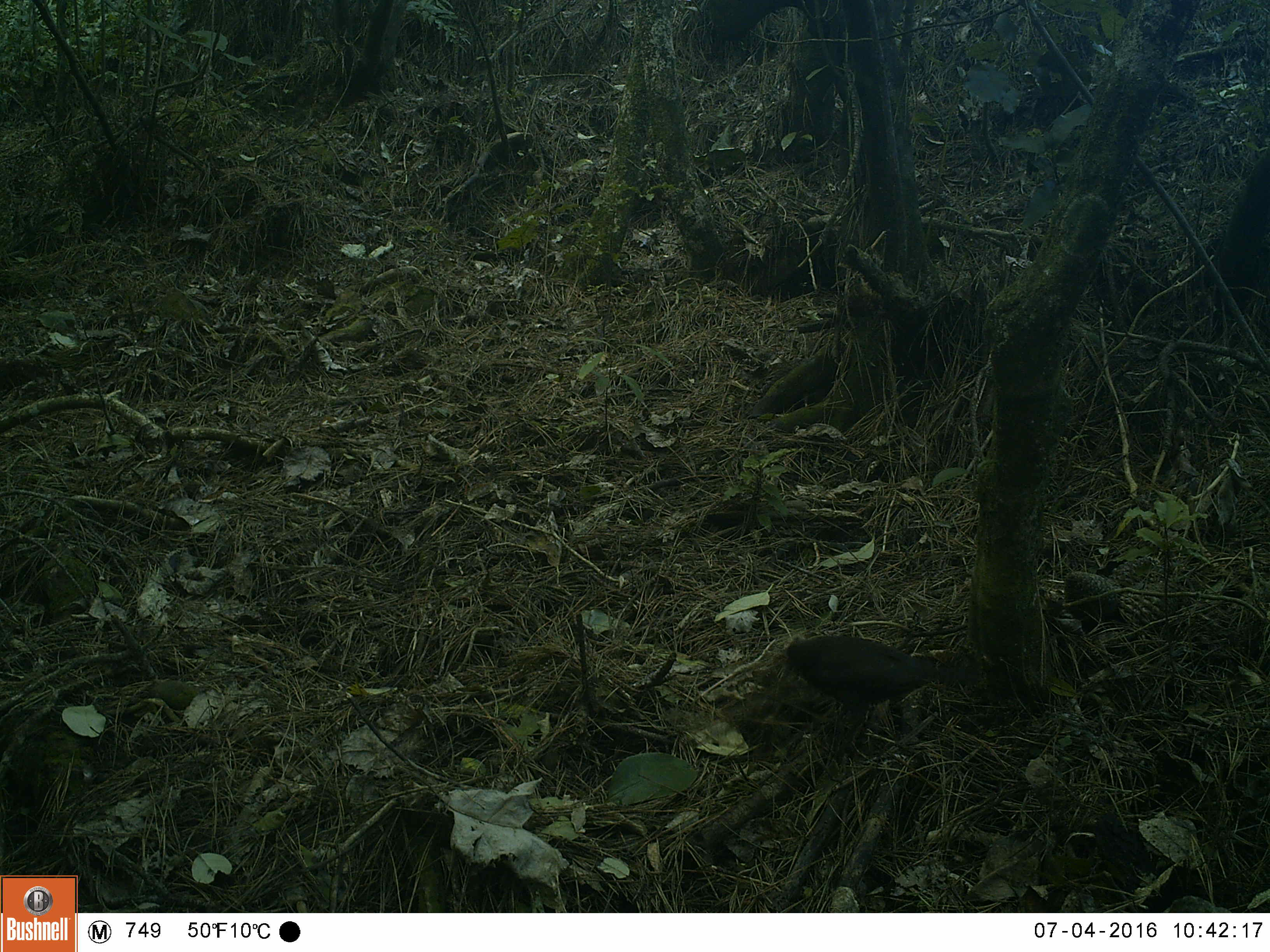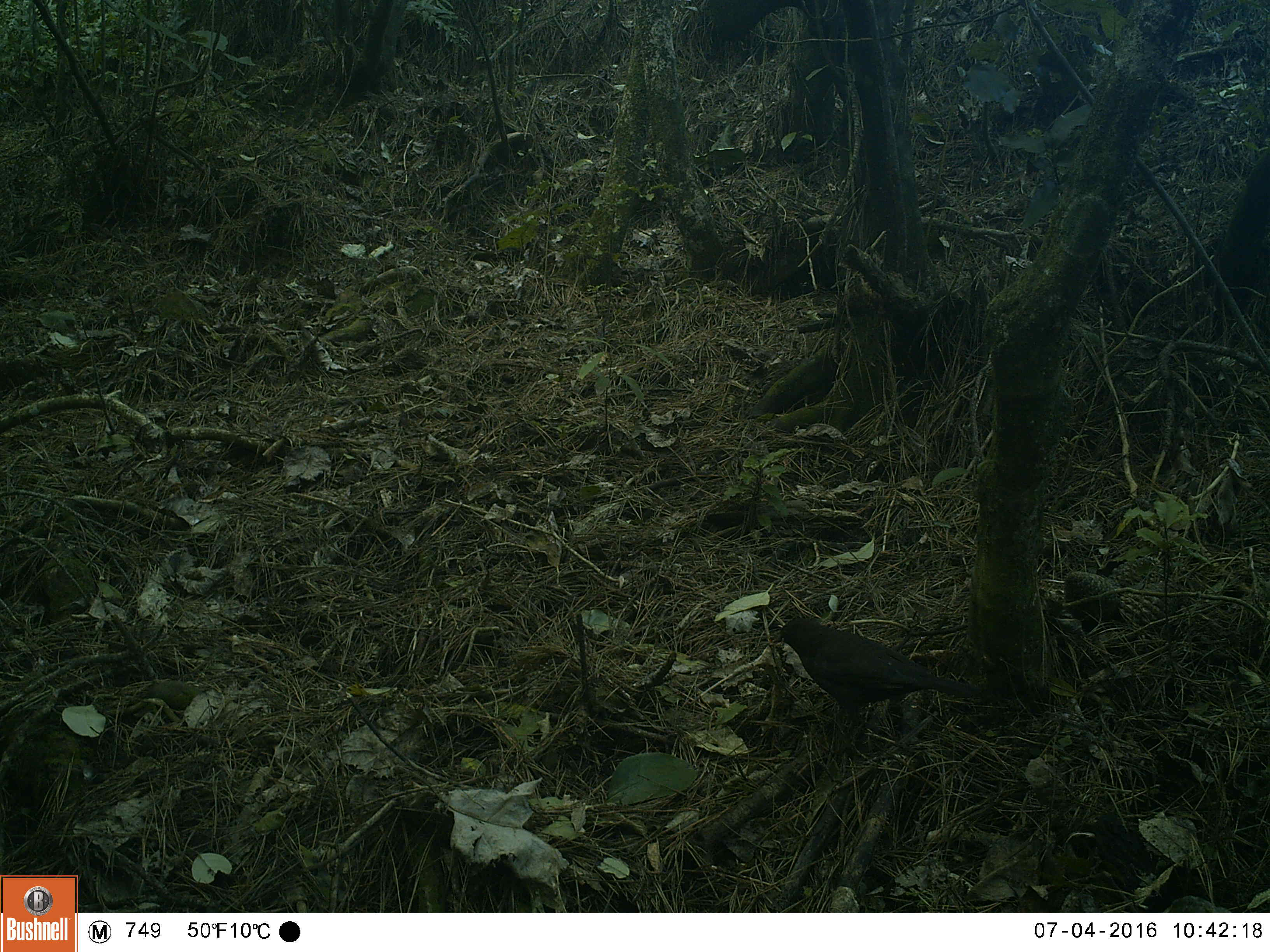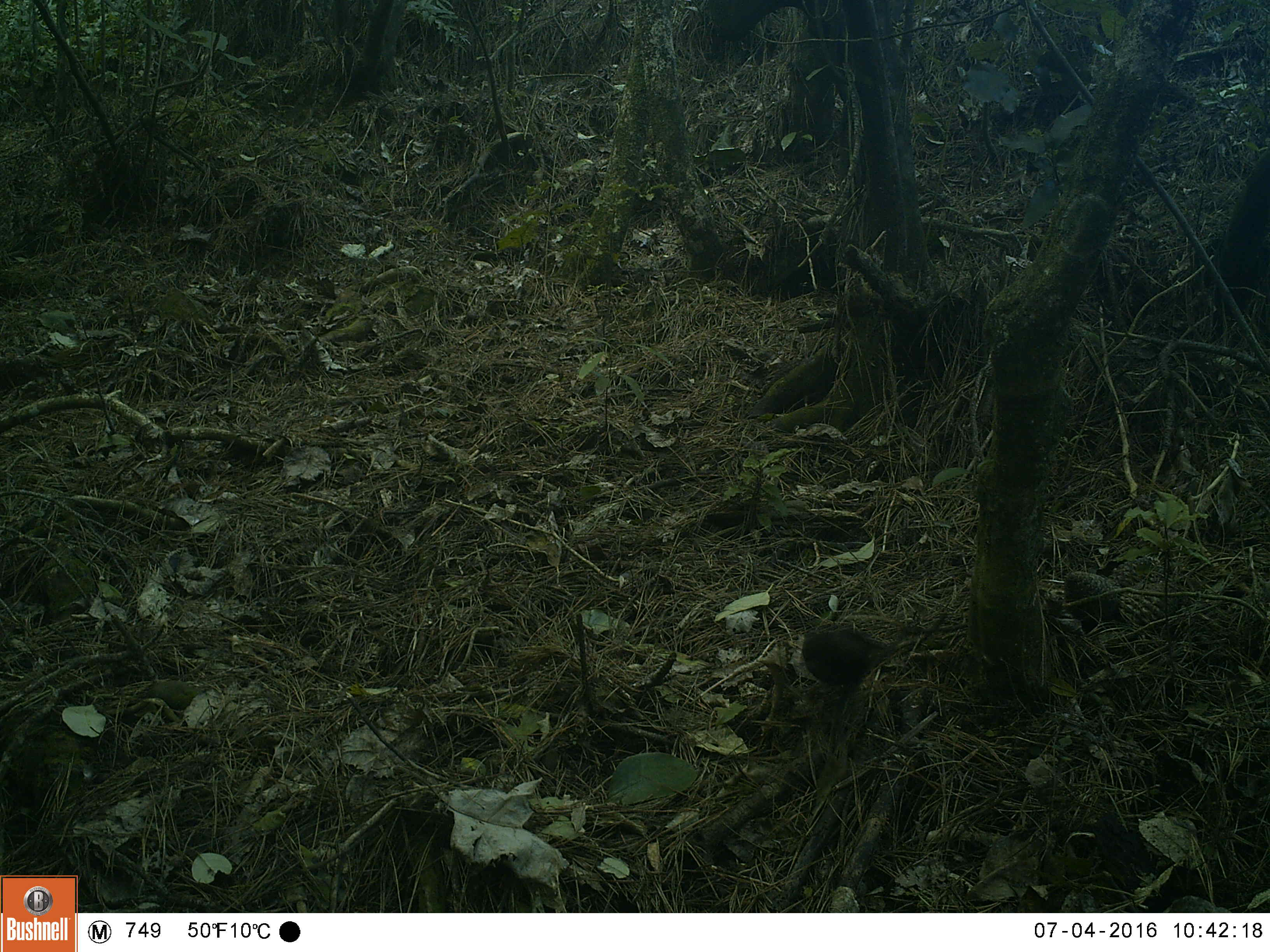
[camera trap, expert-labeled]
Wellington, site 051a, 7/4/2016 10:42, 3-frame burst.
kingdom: Animalia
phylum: Chordata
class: Aves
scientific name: Aves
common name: bird